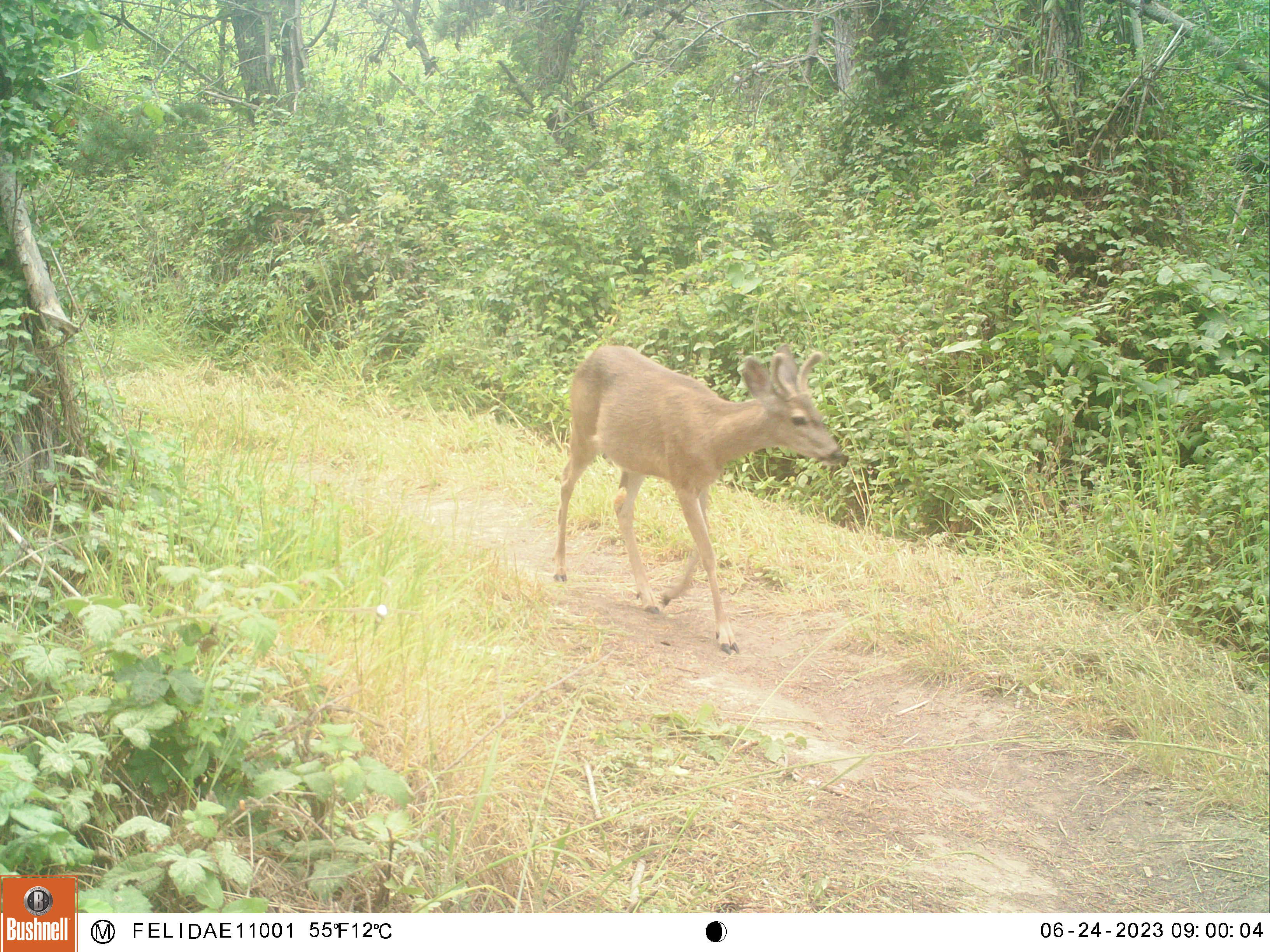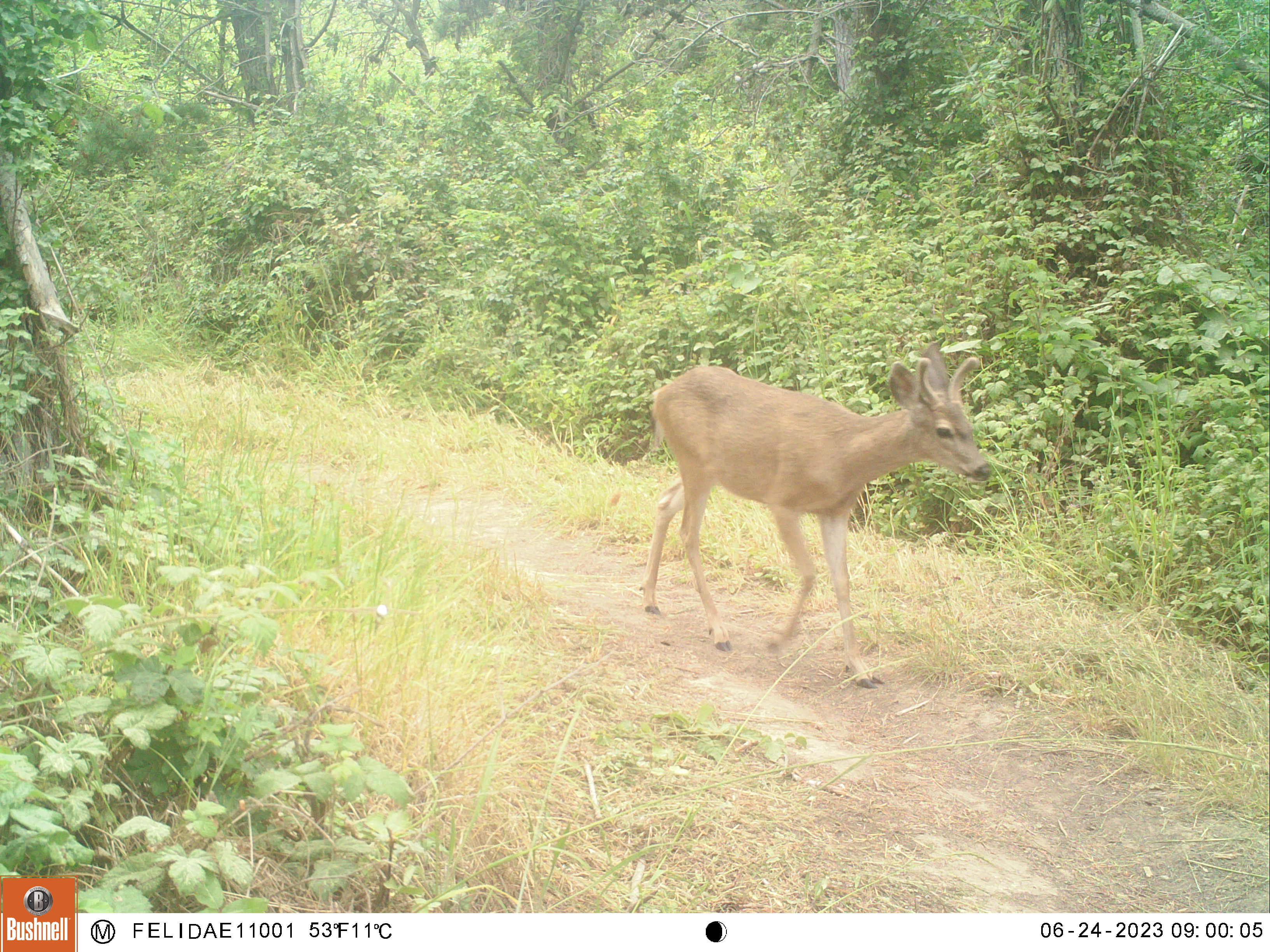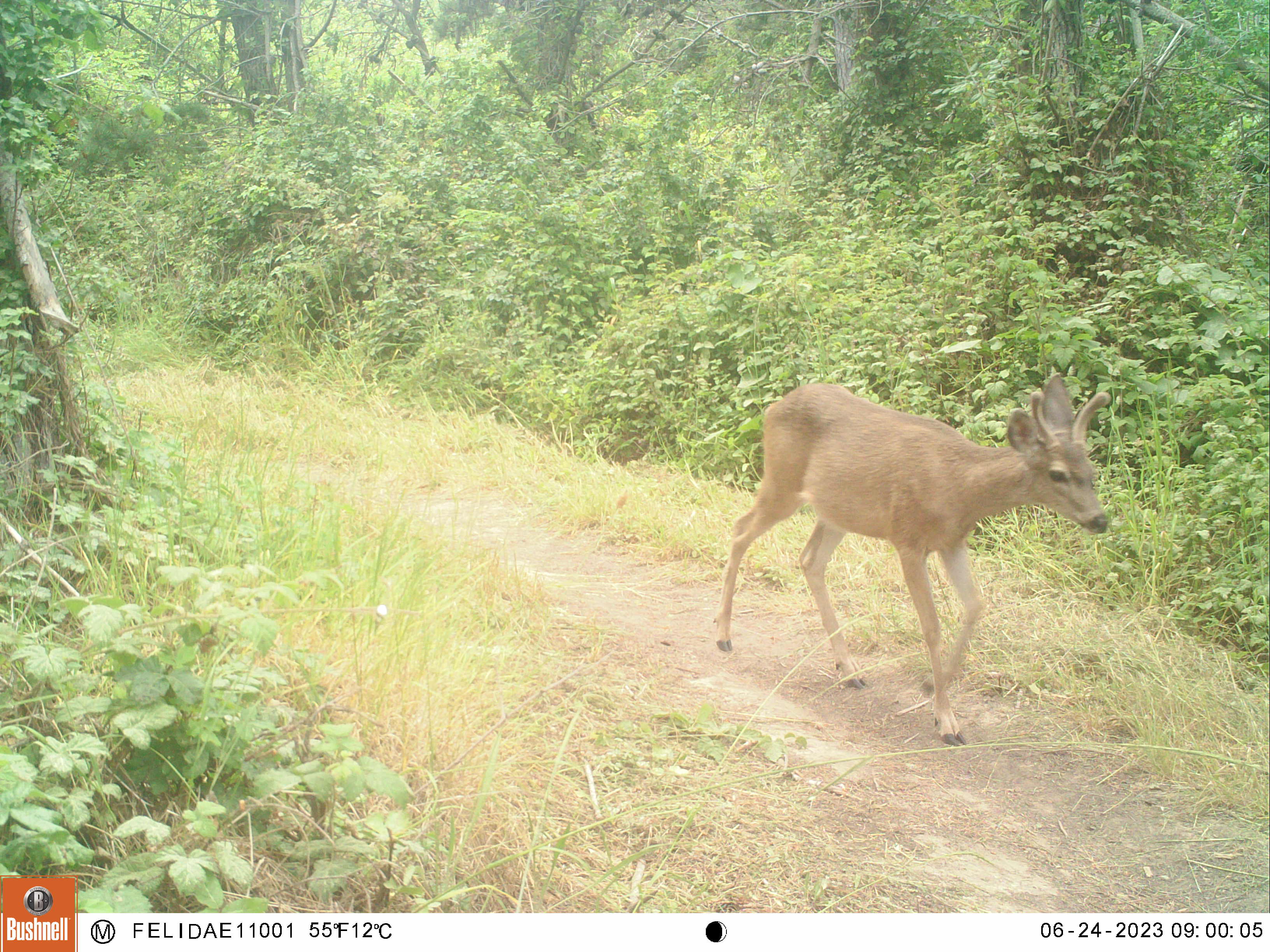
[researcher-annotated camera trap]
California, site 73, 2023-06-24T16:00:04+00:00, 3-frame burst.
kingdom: Animalia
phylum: Chordata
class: Mammalia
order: Artiodactyla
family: Cervidae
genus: Odocoileus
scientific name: Odocoileus hemionus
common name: mule deer